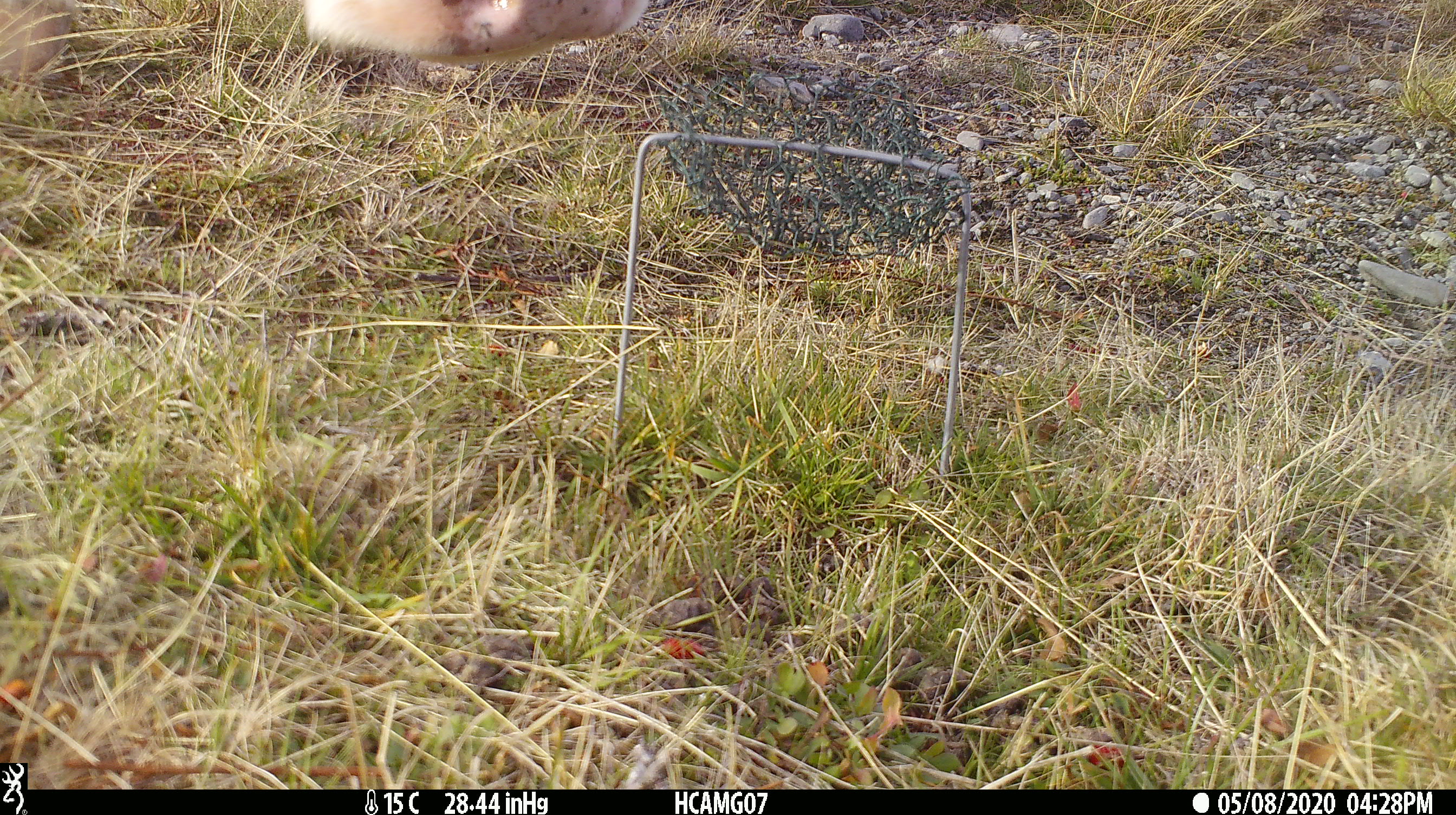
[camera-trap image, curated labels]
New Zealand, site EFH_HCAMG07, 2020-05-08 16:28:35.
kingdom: Animalia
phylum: Chordata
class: Mammalia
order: Artiodactyla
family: Bovidae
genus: Bos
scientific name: Bos taurus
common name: domestic cow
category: cow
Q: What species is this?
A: Cow (domestic cow) (Bos taurus).